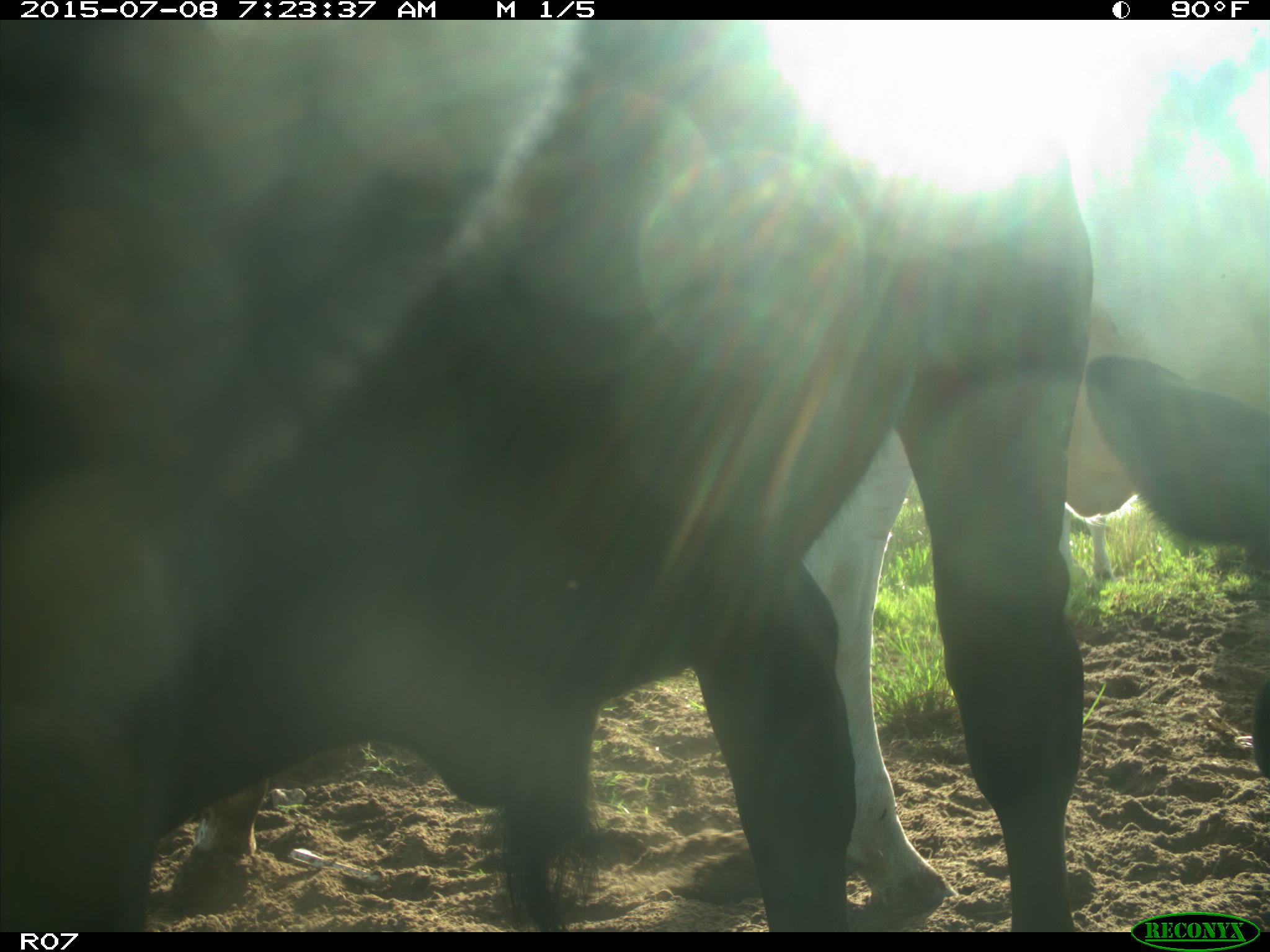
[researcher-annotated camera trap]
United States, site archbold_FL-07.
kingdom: Animalia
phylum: Chordata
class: Mammalia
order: Artiodactyla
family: Bovidae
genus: Bos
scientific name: Bos taurus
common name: domestic cow